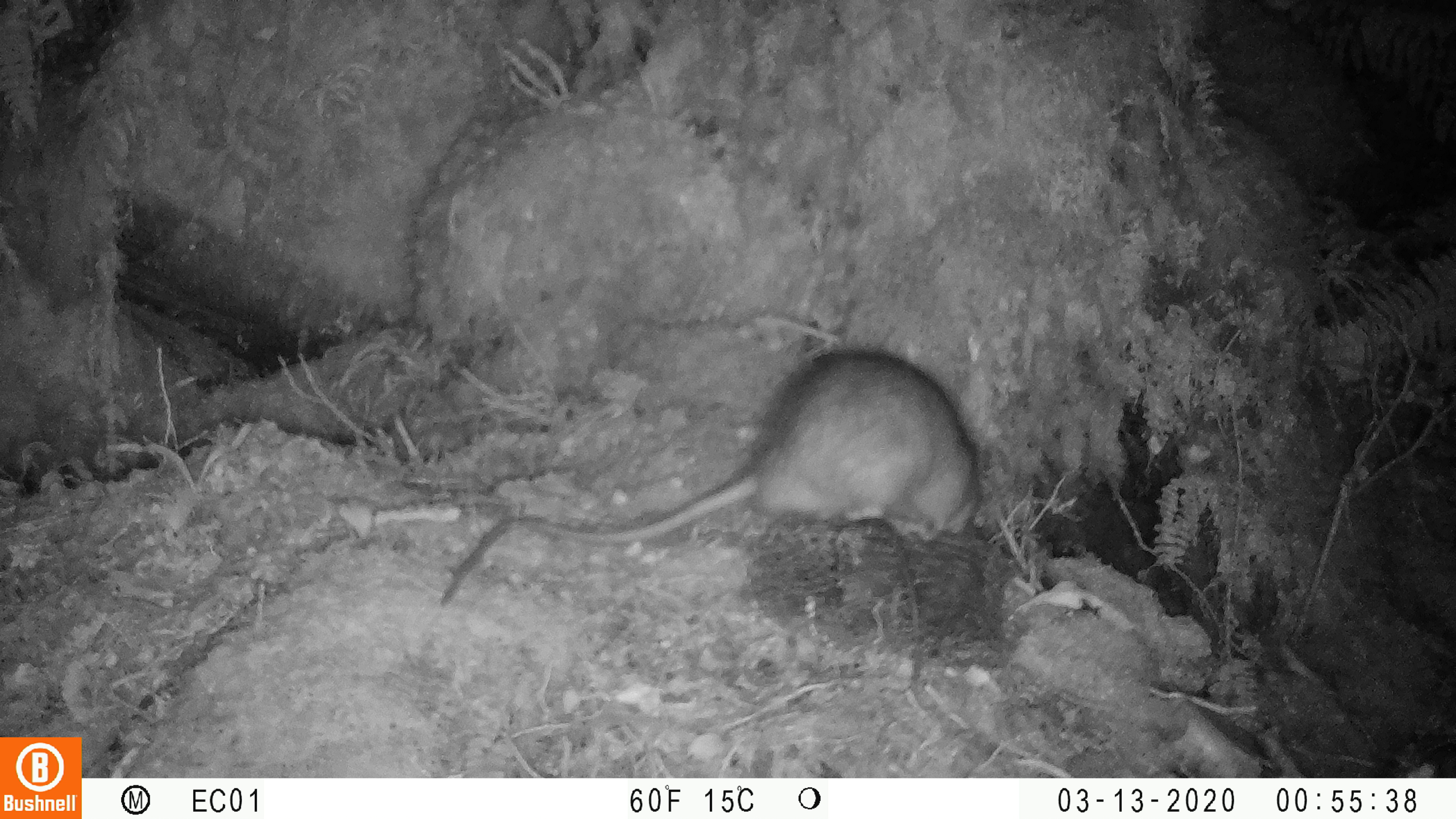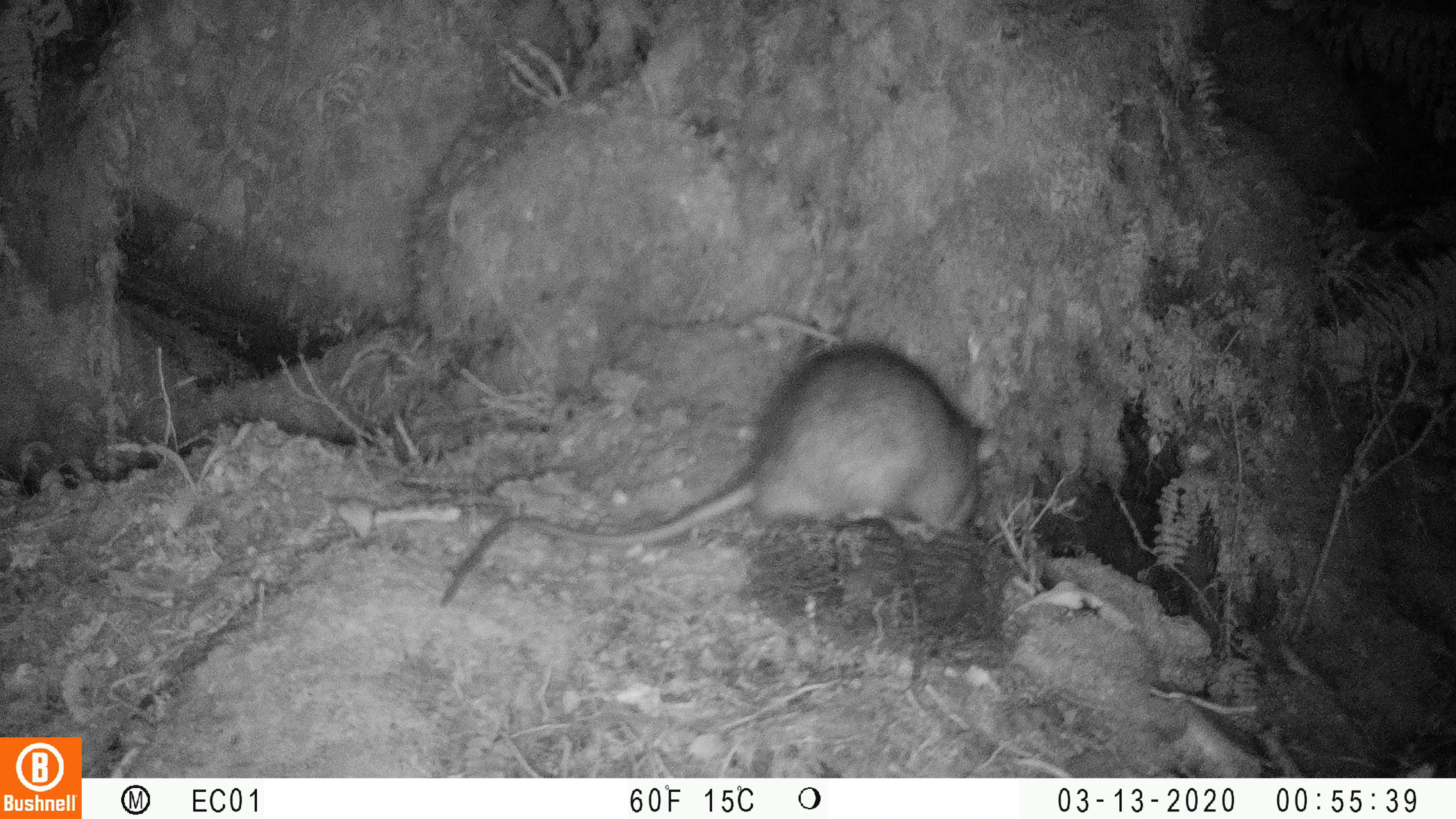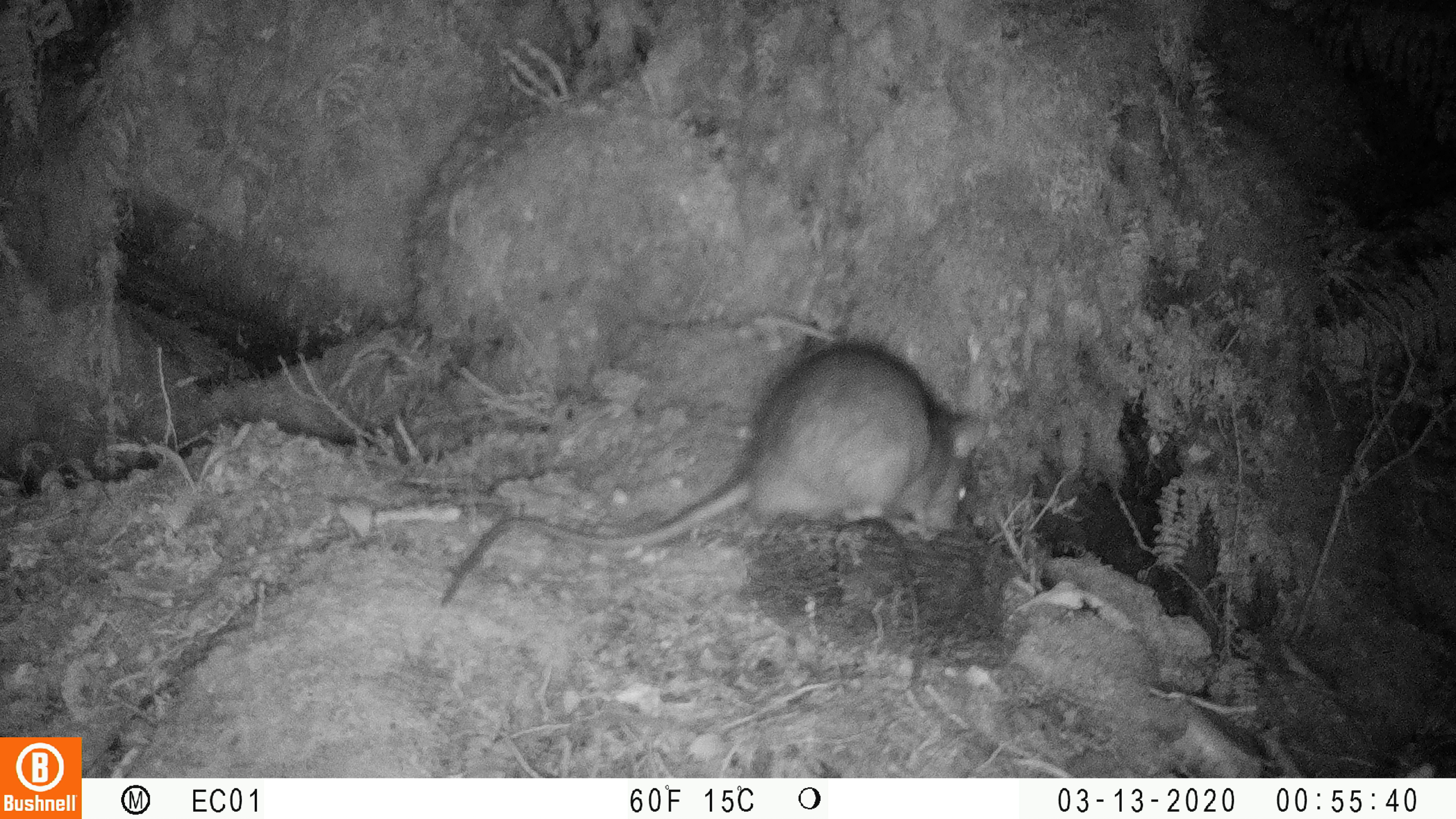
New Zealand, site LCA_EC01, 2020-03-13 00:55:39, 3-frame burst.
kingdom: Animalia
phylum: Chordata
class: Mammalia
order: Rodentia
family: Muridae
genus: Rattus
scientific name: Rattus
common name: rat